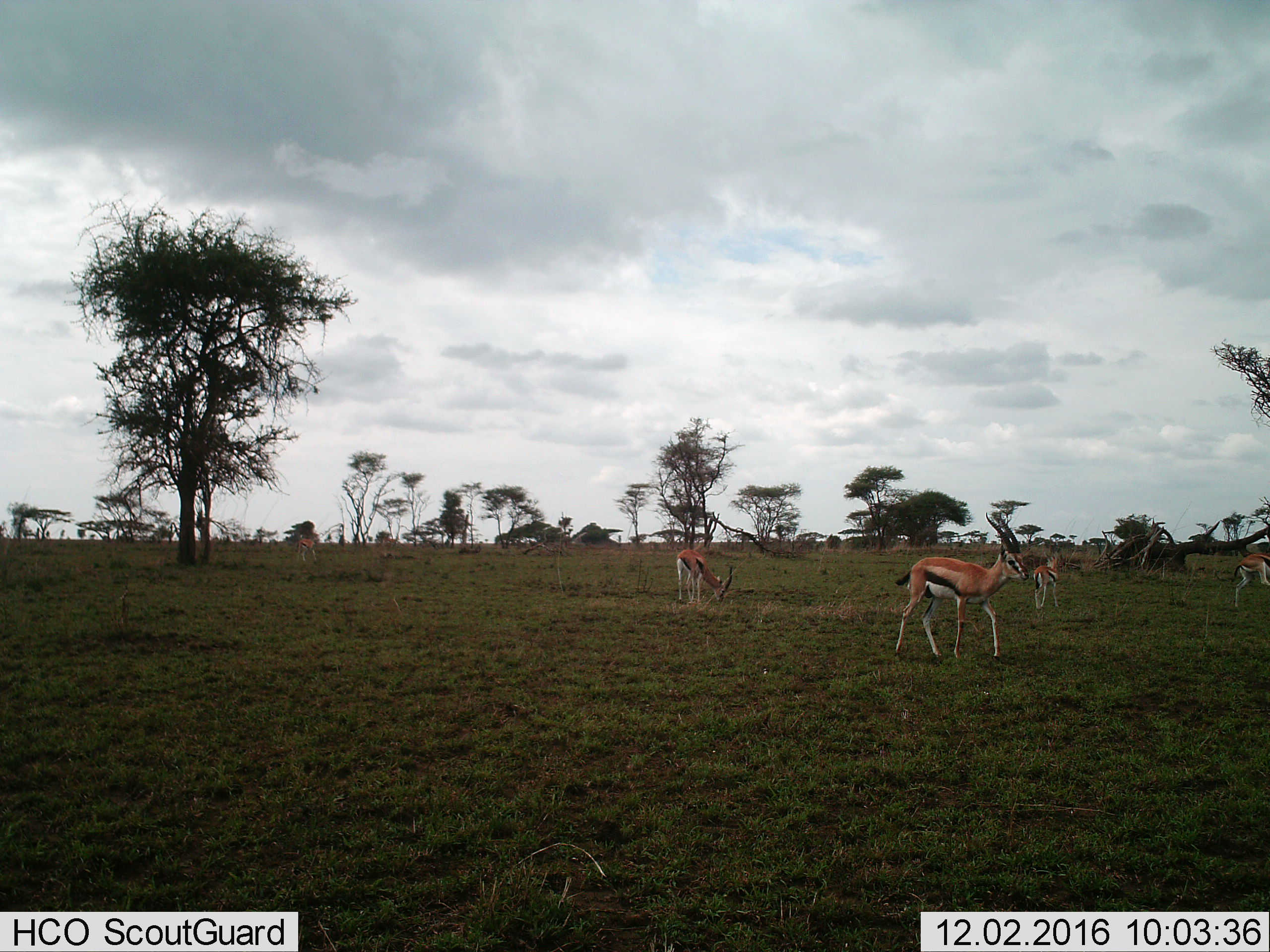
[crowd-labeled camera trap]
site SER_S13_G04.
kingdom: Animalia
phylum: Chordata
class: Mammalia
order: Artiodactyla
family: Bovidae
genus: Eudorcas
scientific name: Eudorcas thomsonii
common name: thomson's gazelle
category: gazellethomsons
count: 5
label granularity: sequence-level